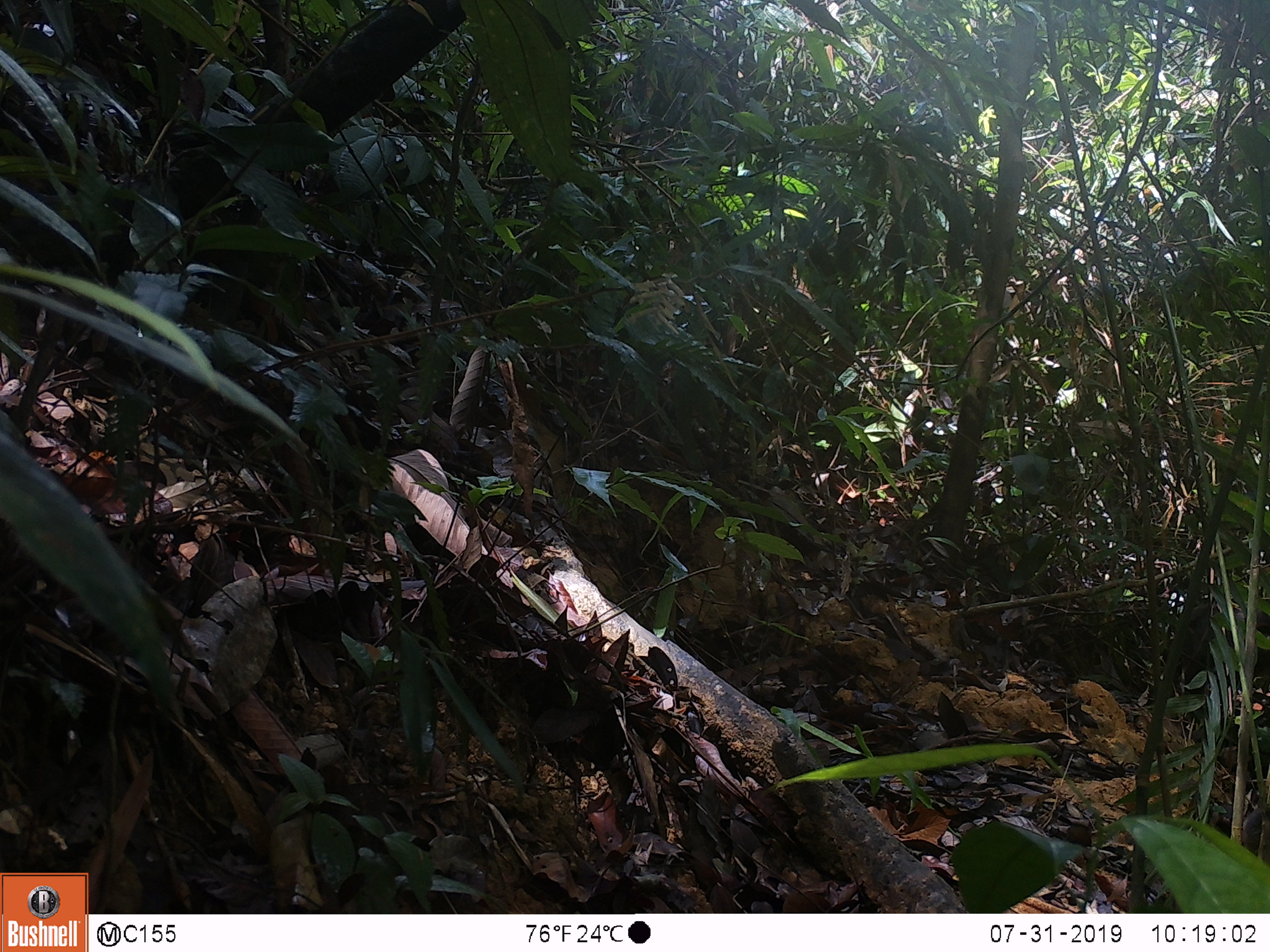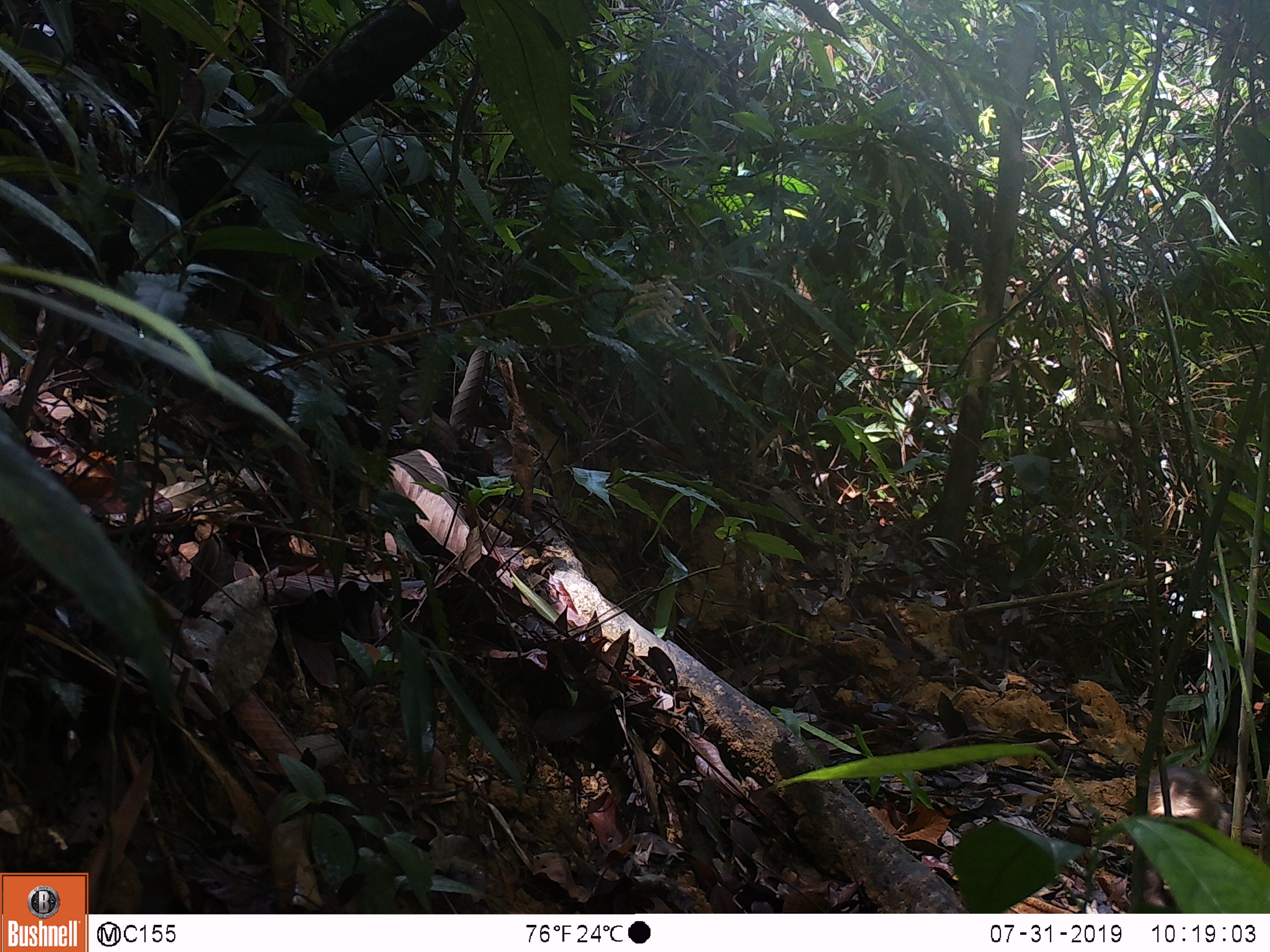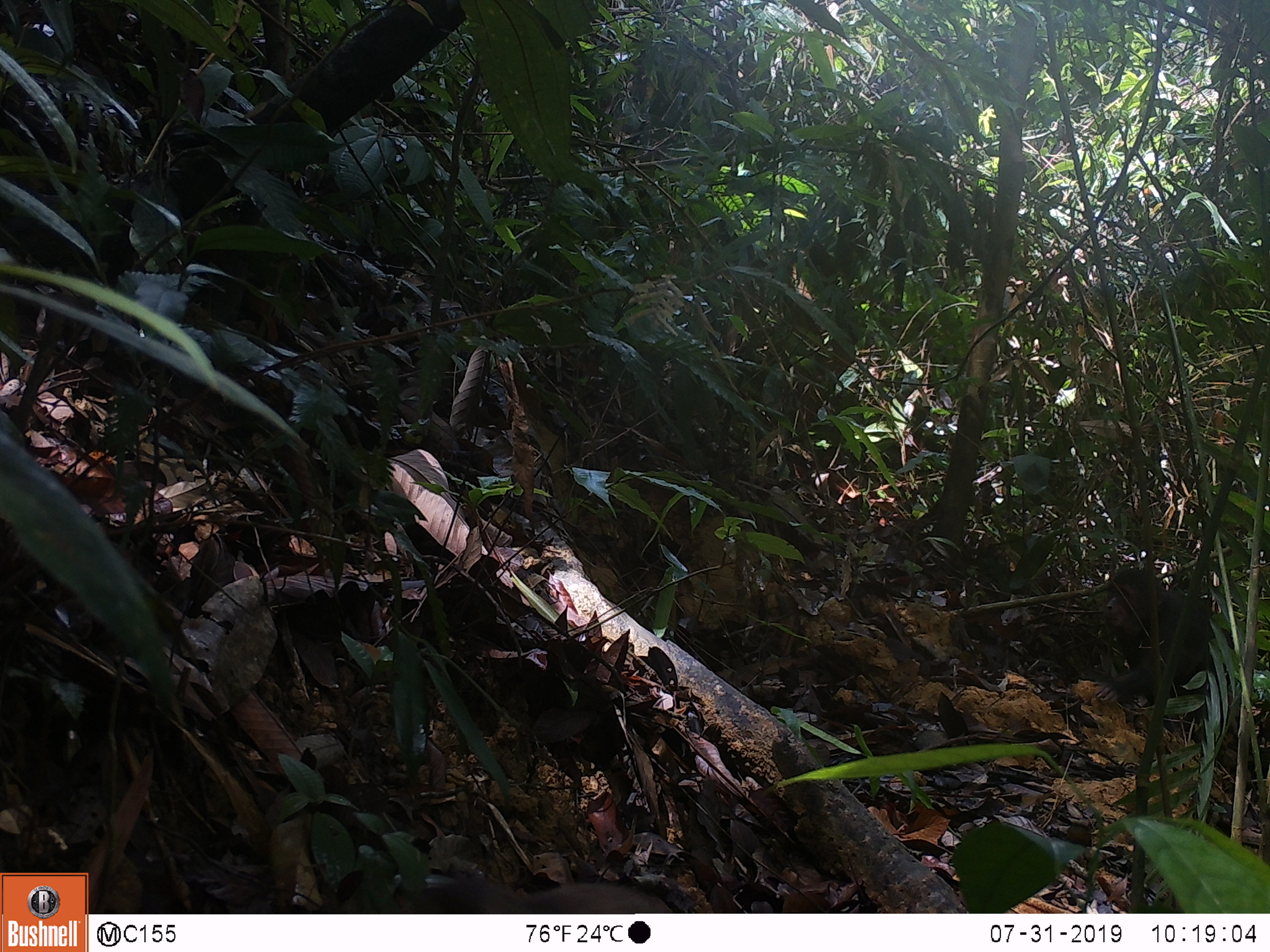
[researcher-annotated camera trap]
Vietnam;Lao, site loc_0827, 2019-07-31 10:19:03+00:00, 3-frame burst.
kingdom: Animalia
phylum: Chordata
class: Mammalia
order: Primates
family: Cercopithecidae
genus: Macaca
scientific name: Macaca arctoides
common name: stump-tailed macaque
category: stump tailed macaque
Stump tailed macaque (stump-tailed macaque) (Macaca arctoides). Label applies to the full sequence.